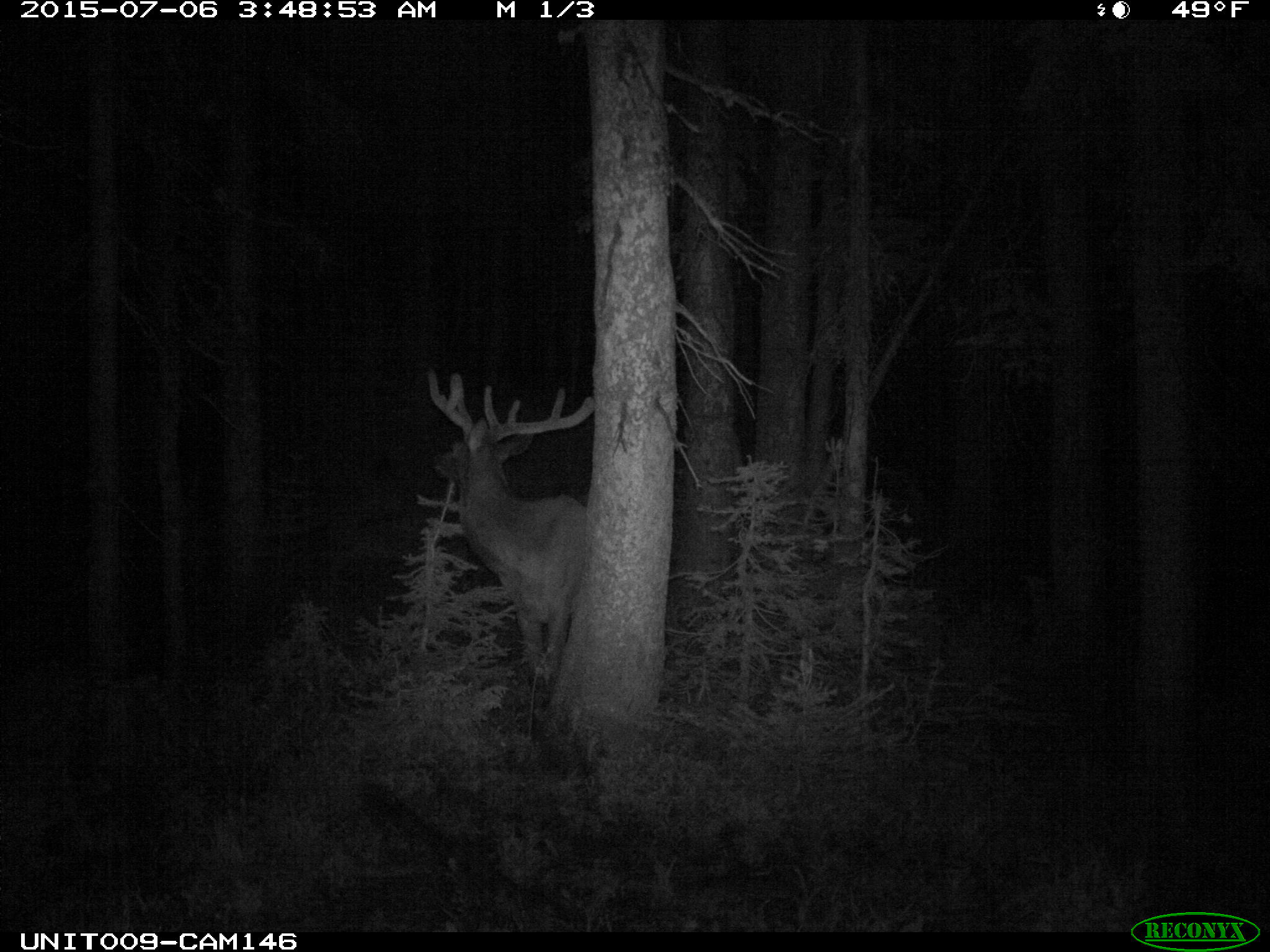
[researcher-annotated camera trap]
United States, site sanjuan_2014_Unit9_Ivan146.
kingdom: Animalia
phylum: Chordata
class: Mammalia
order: Artiodactyla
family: Cervidae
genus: Cervus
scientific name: Cervus elaphus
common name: red deer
Cervus elaphus (red deer).